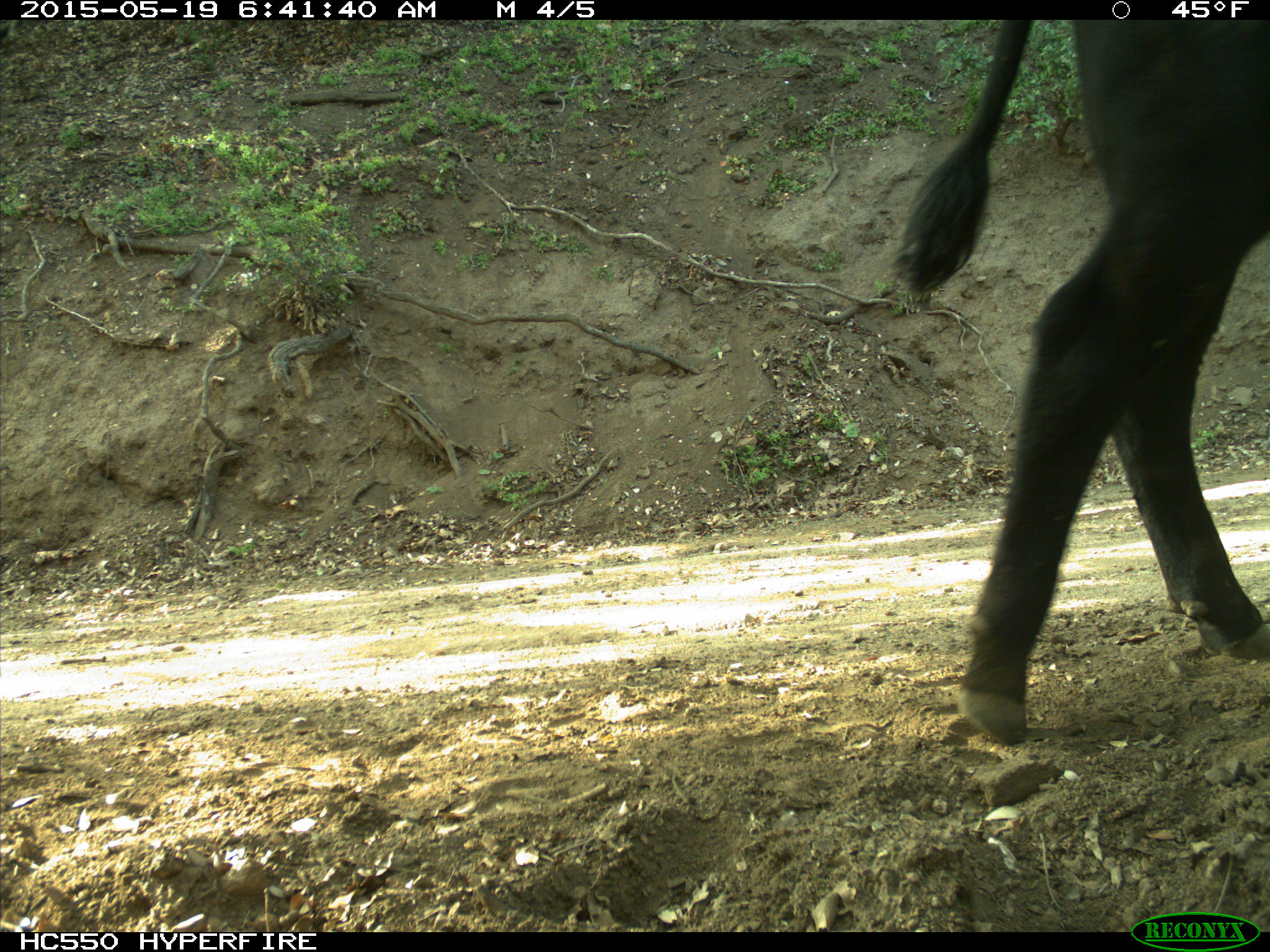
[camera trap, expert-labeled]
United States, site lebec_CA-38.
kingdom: Animalia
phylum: Chordata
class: Mammalia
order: Artiodactyla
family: Bovidae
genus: Bos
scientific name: Bos taurus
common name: domestic cow